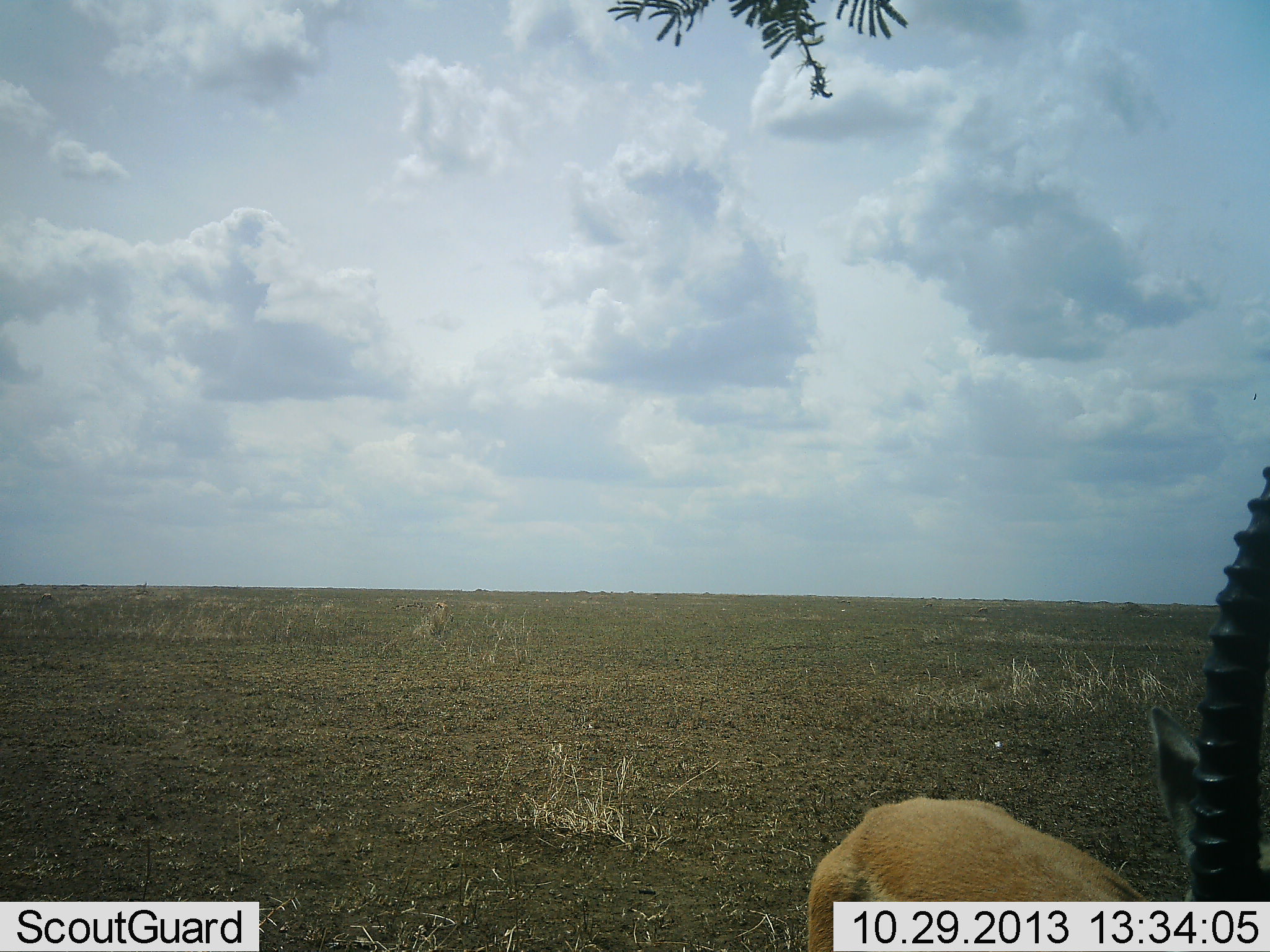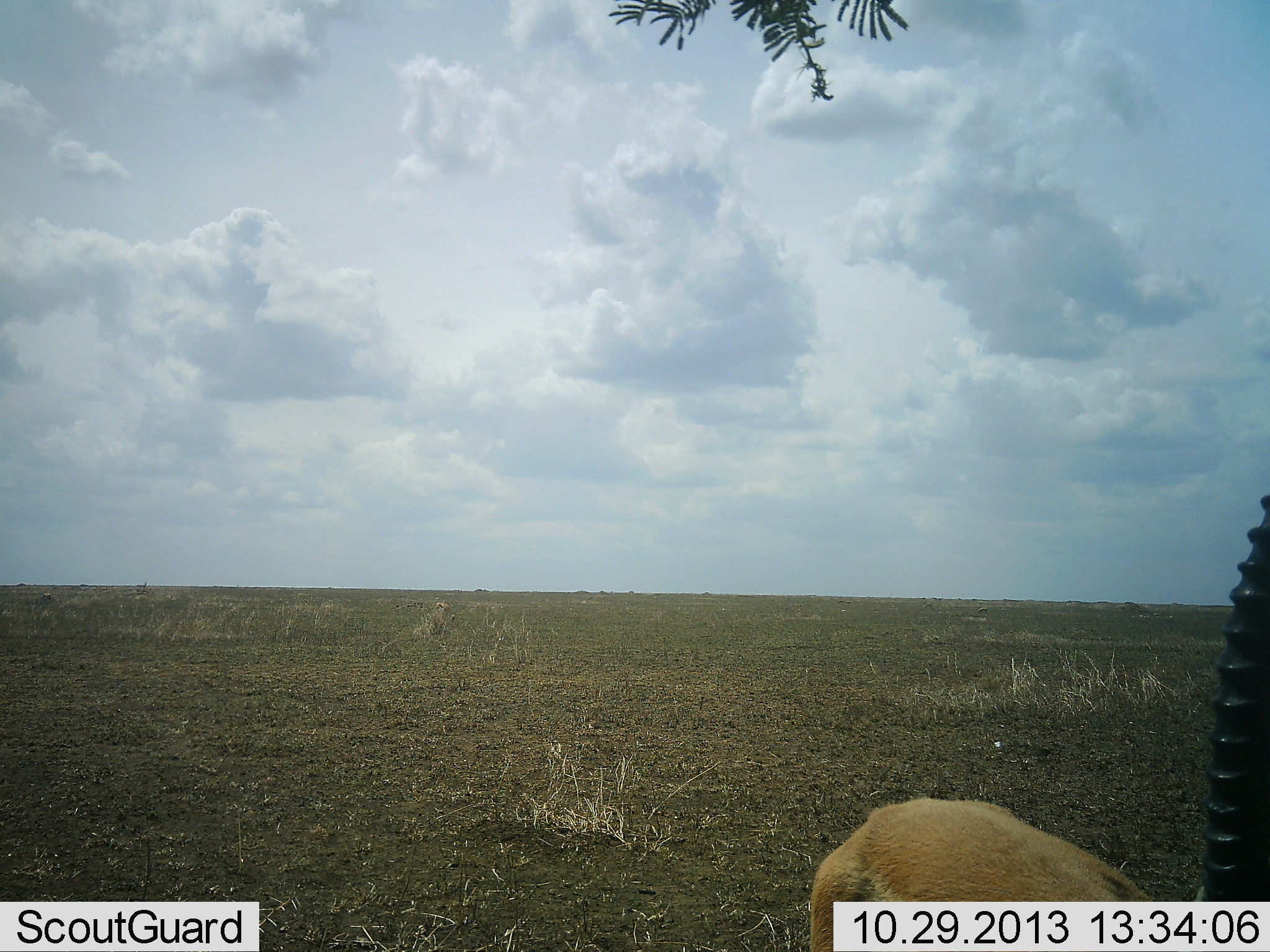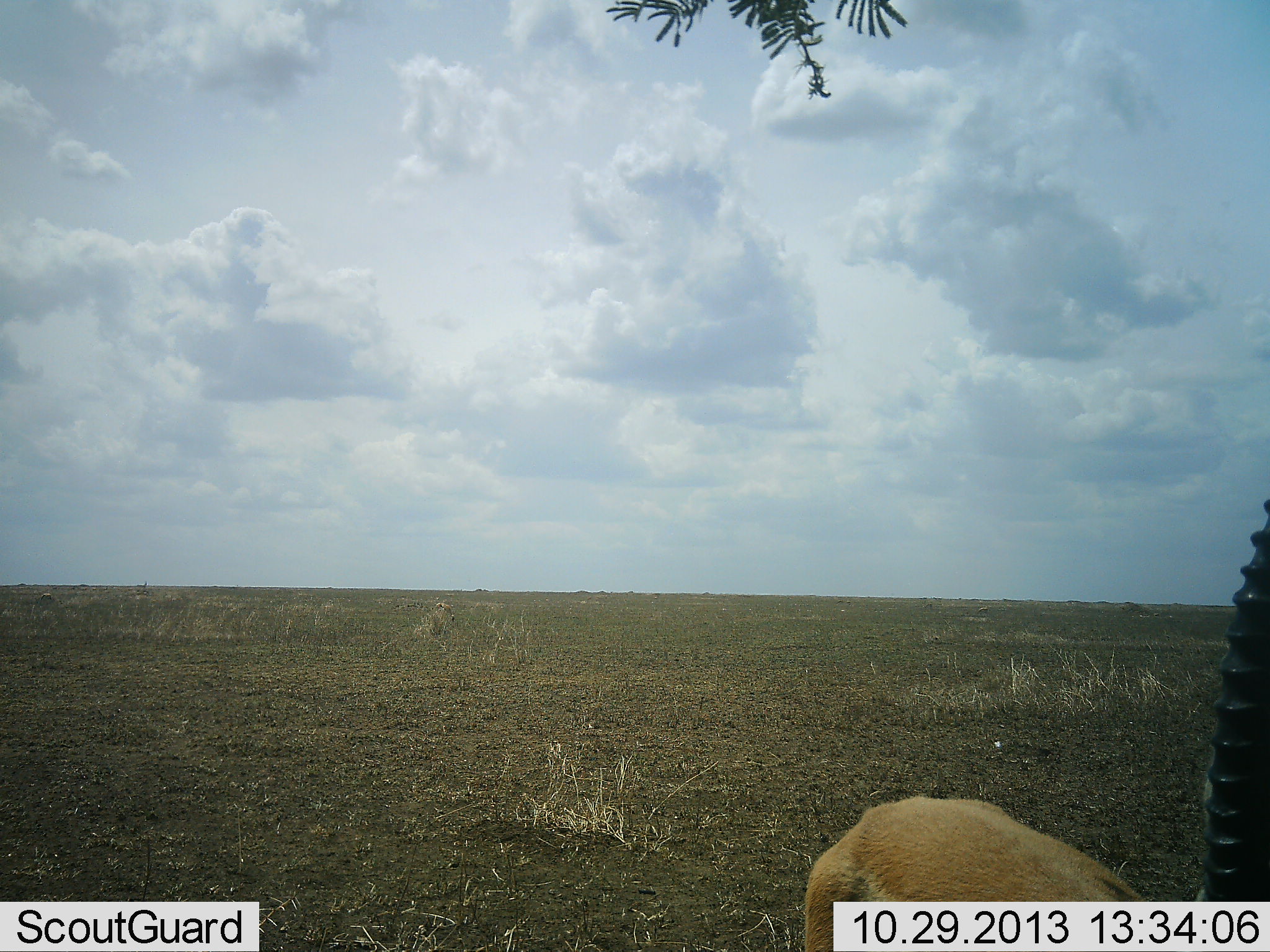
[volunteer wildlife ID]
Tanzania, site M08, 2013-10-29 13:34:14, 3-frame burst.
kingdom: Animalia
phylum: Chordata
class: Mammalia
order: Artiodactyla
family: Bovidae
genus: Eudorcas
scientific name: Eudorcas thomsonii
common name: thomson's gazelle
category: gazellethomsons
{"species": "gazellethomsons (thomson's gazelle) (Eudorcas thomsonii)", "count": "1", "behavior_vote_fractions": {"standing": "90%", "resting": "0%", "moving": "0%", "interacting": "10%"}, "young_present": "0%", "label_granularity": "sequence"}